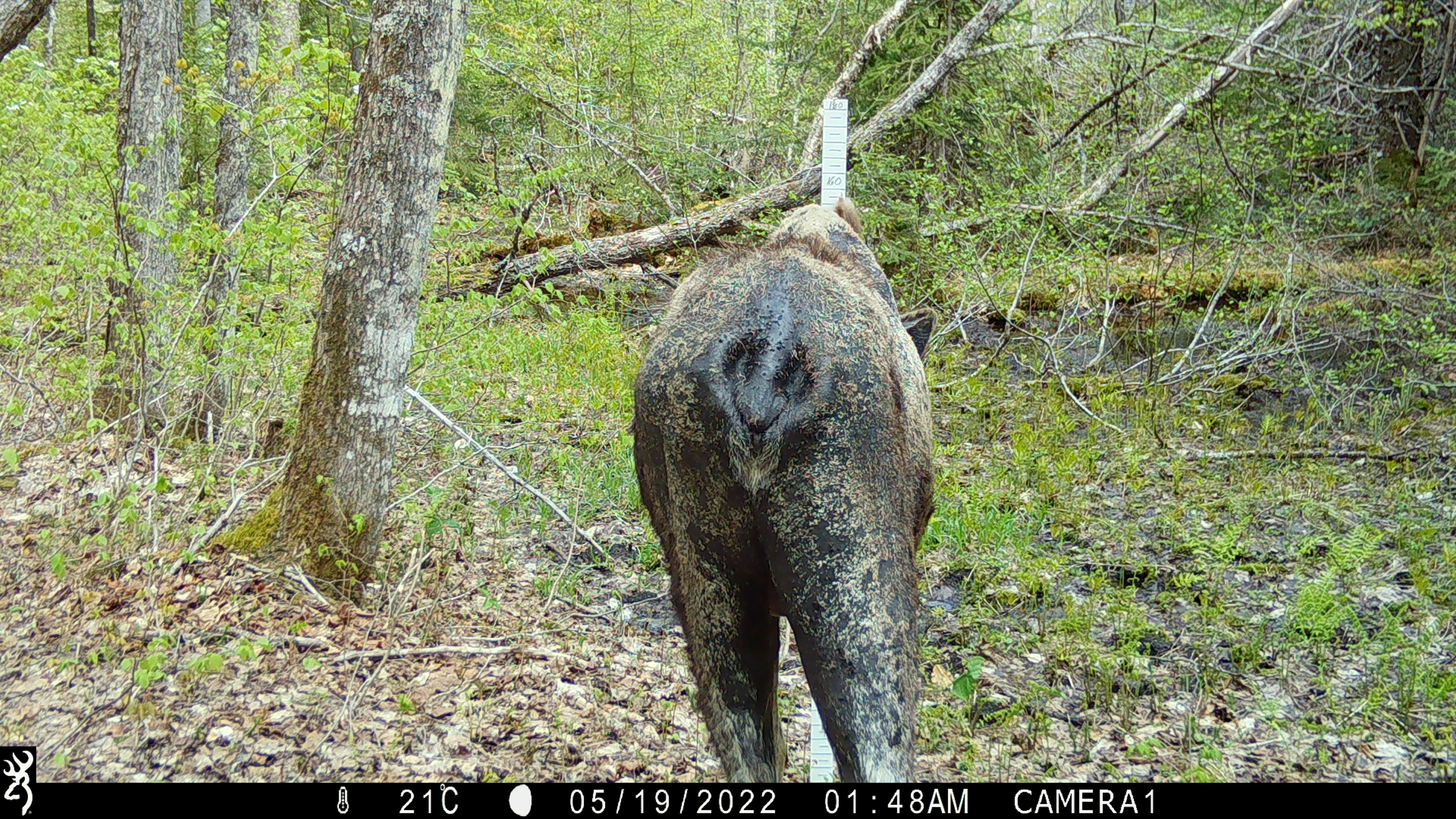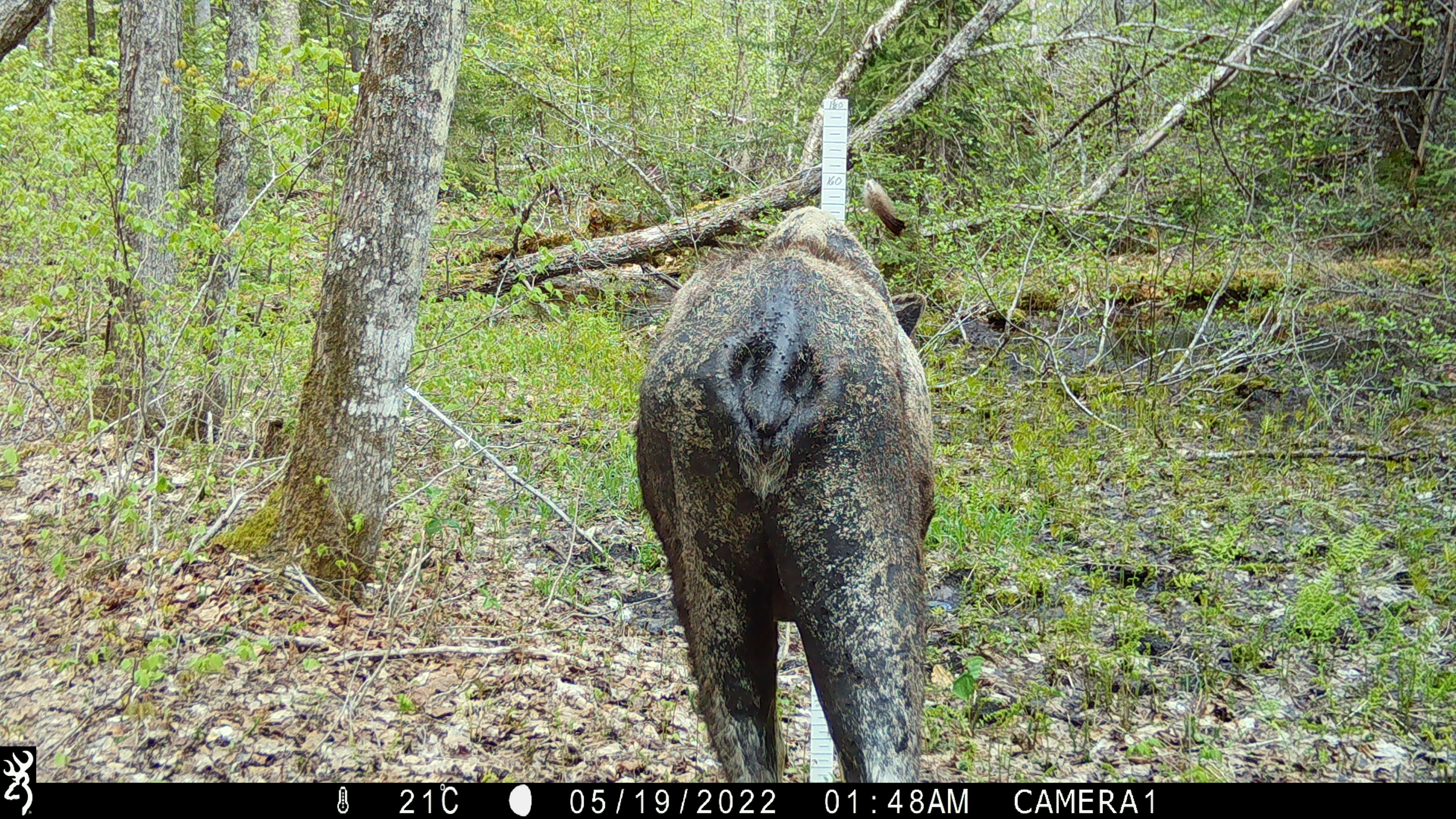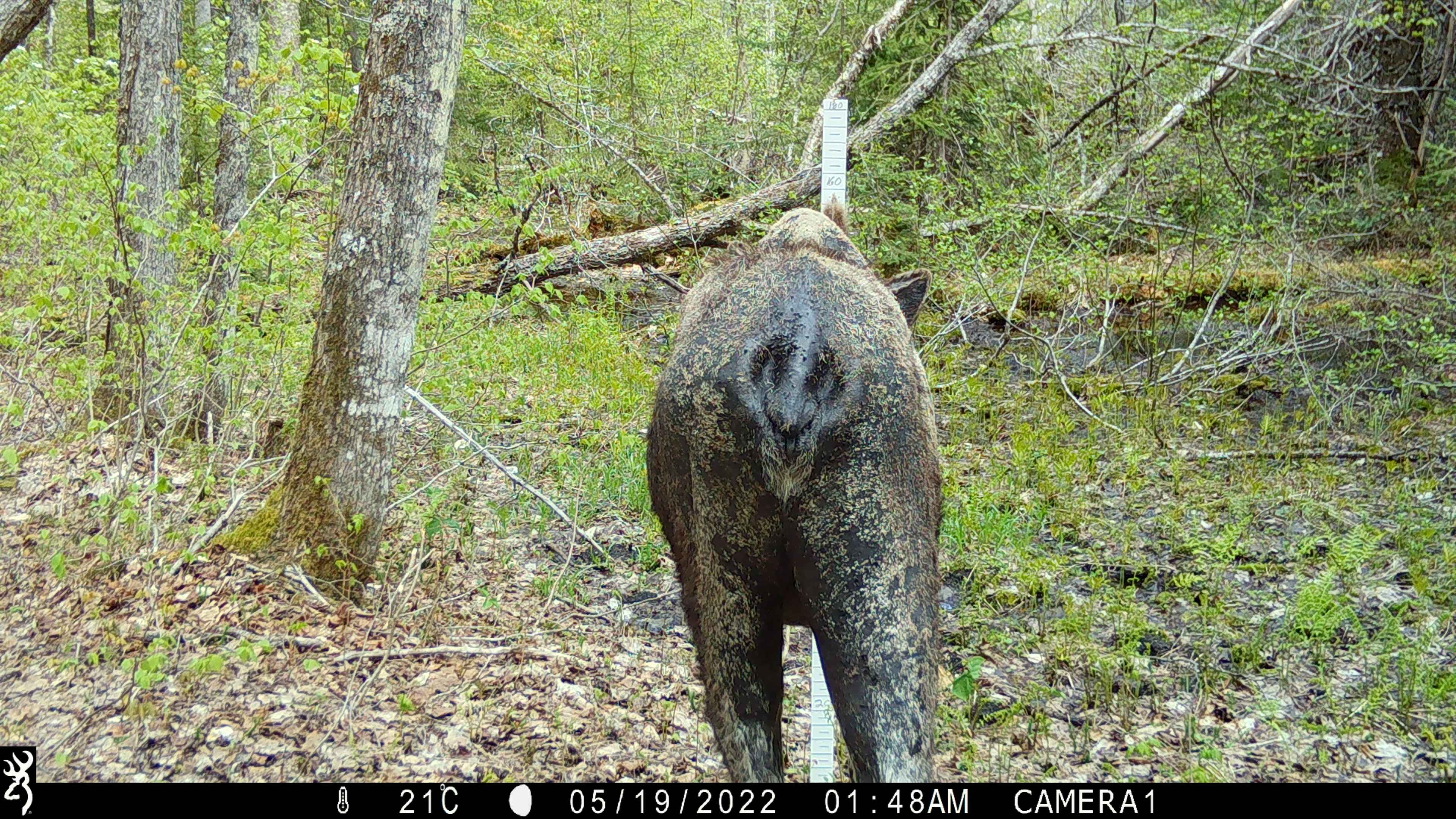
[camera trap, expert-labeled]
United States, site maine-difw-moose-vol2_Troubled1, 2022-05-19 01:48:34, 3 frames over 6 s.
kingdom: Animalia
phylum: Chordata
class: Mammalia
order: Artiodactyla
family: Cervidae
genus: Alces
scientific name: Alces alces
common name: moose